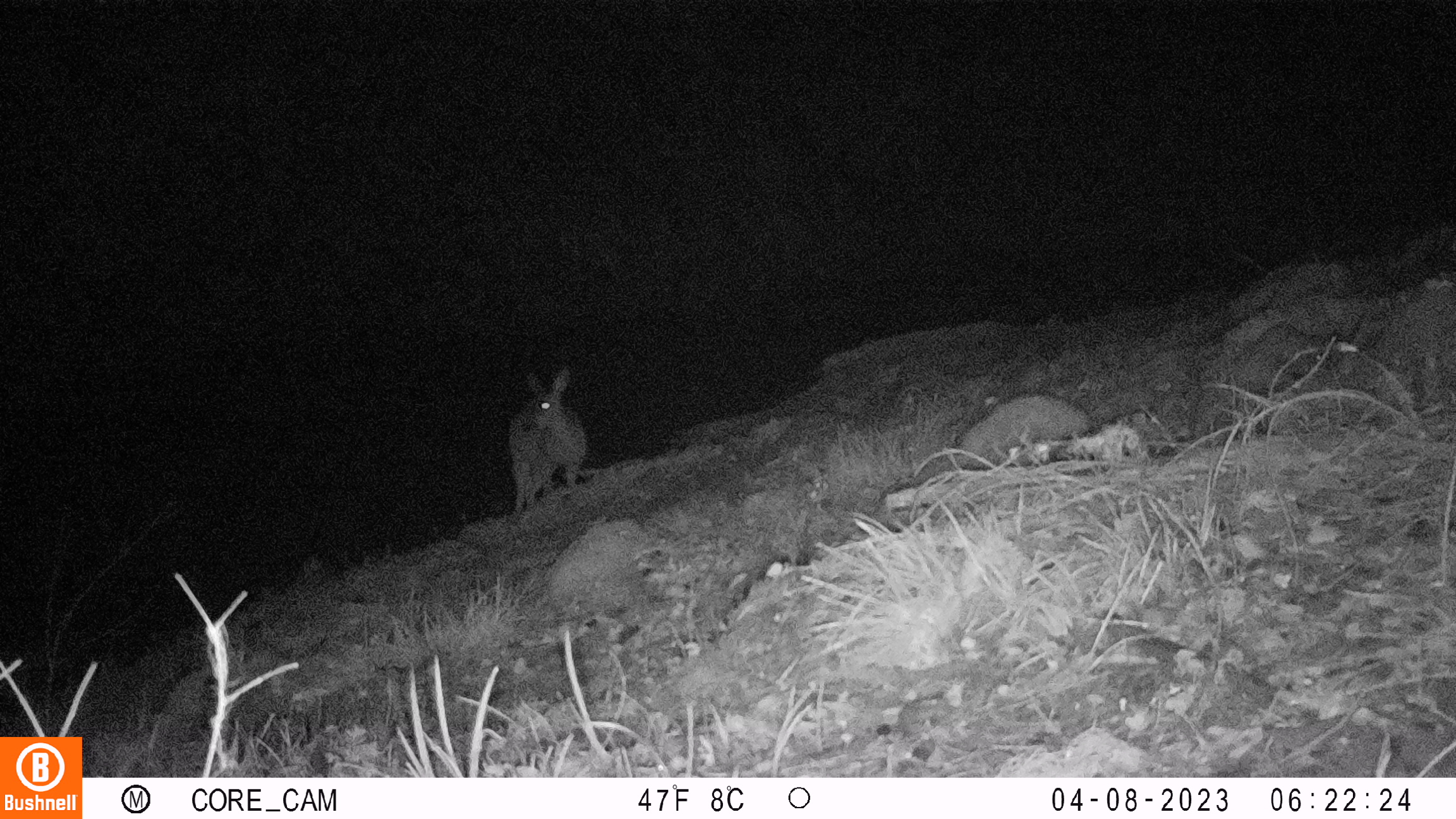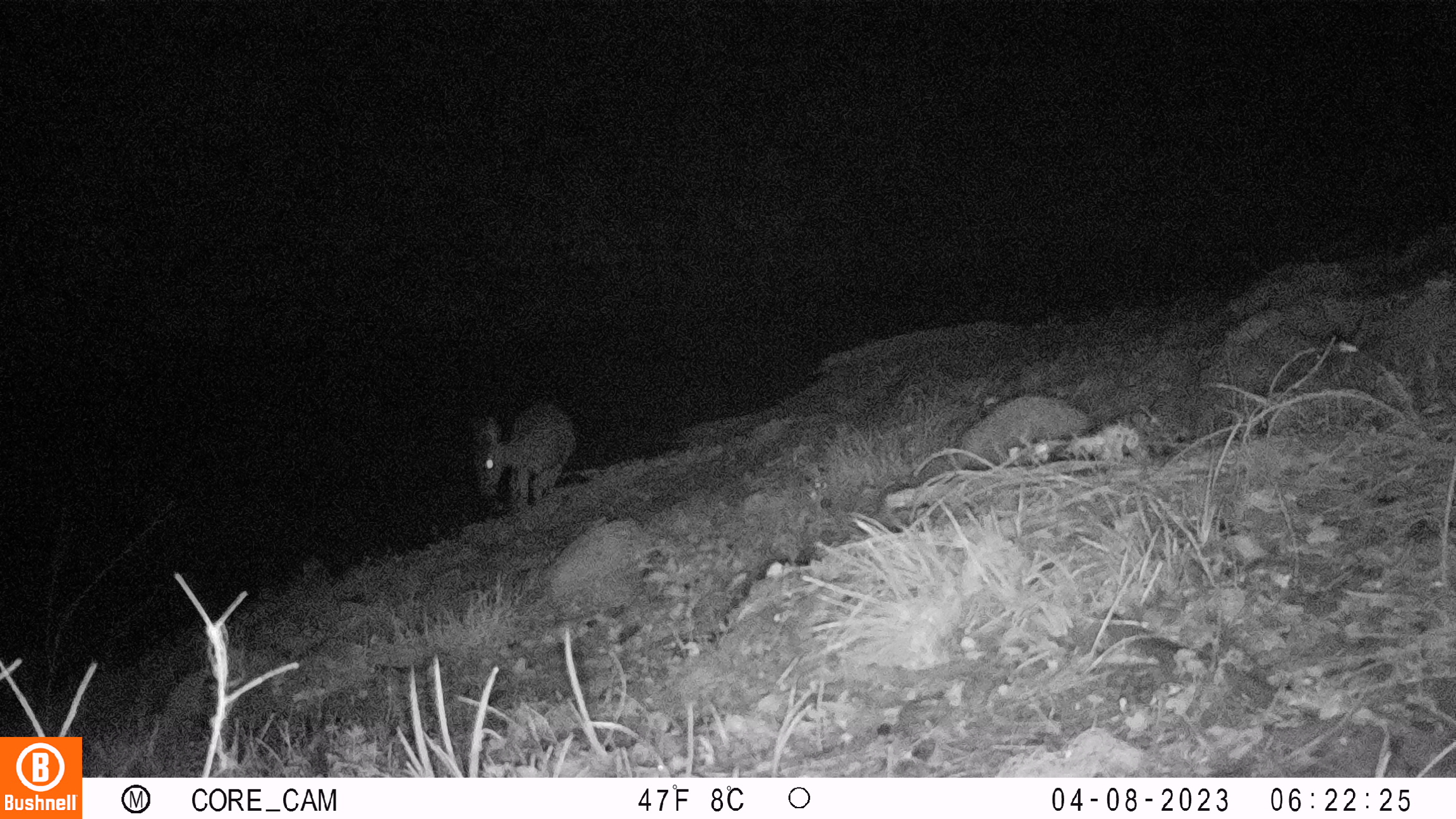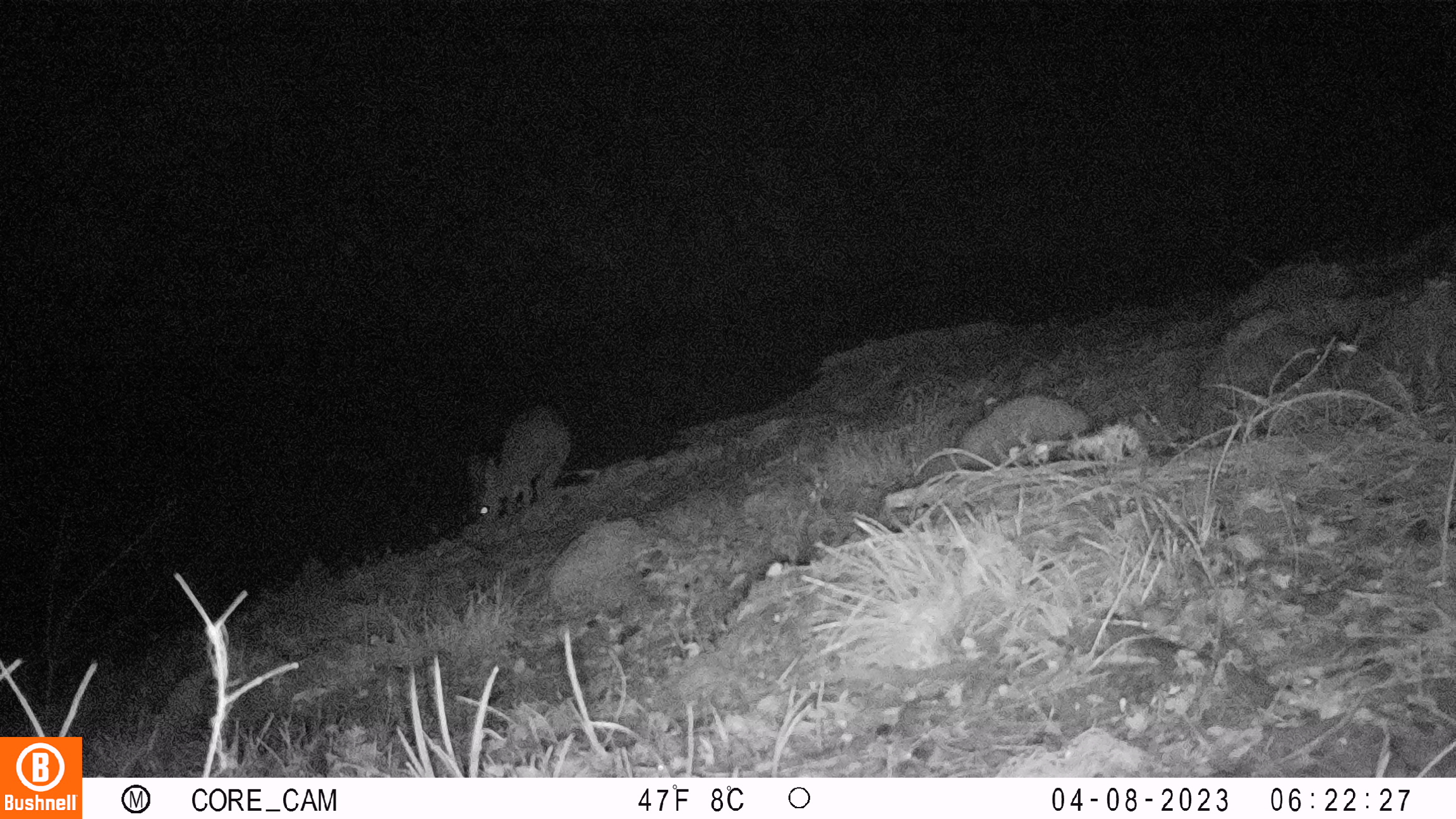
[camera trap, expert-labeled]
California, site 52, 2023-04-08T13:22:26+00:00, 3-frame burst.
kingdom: Animalia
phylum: Chordata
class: Mammalia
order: Artiodactyla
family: Cervidae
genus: Odocoileus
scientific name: Odocoileus hemionus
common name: mule deer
Mule deer (Odocoileus hemionus).